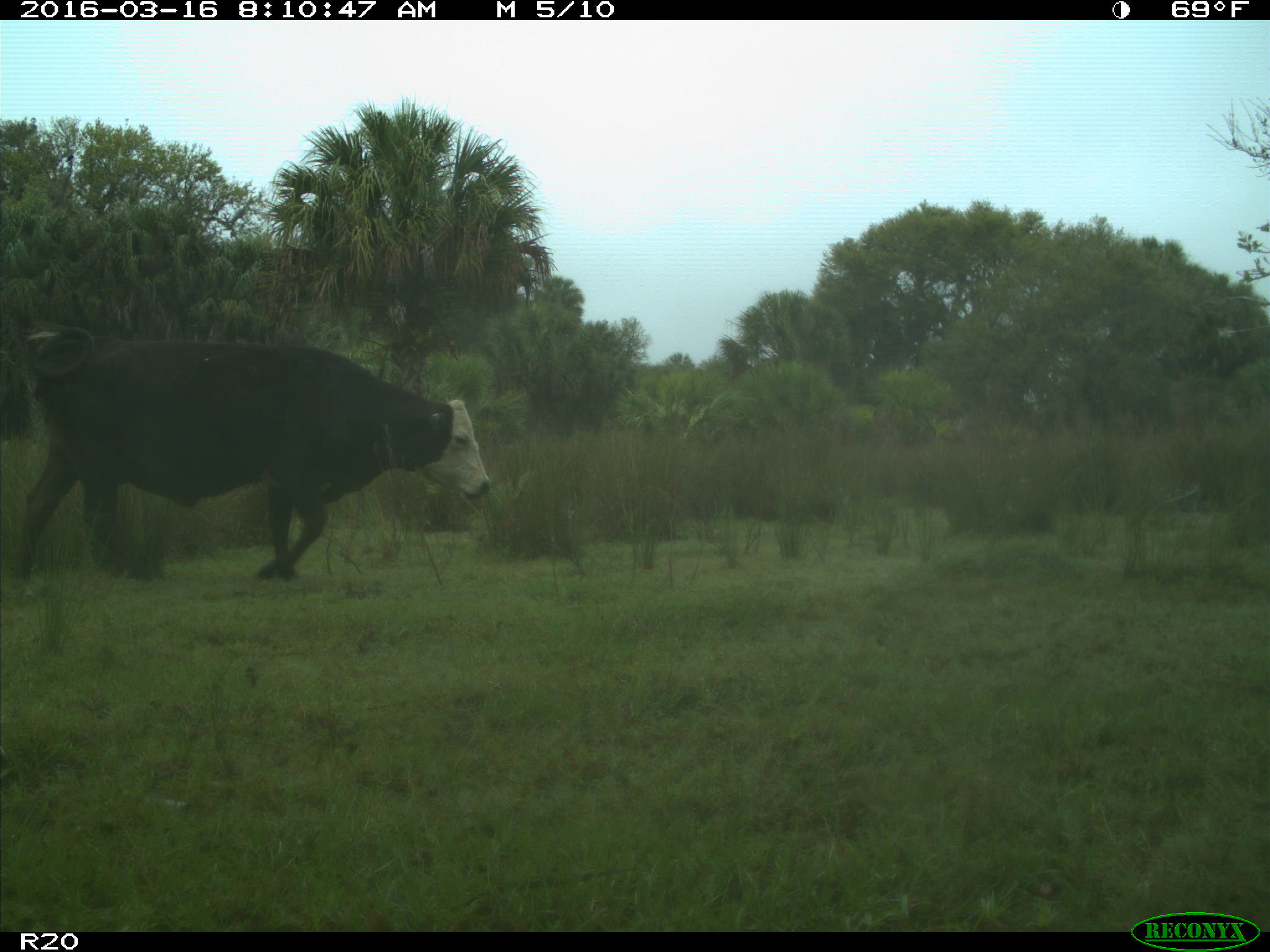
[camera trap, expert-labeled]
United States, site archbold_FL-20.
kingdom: Animalia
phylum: Chordata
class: Mammalia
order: Artiodactyla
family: Bovidae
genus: Bos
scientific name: Bos taurus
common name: domestic cow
Bos taurus (domestic cow).